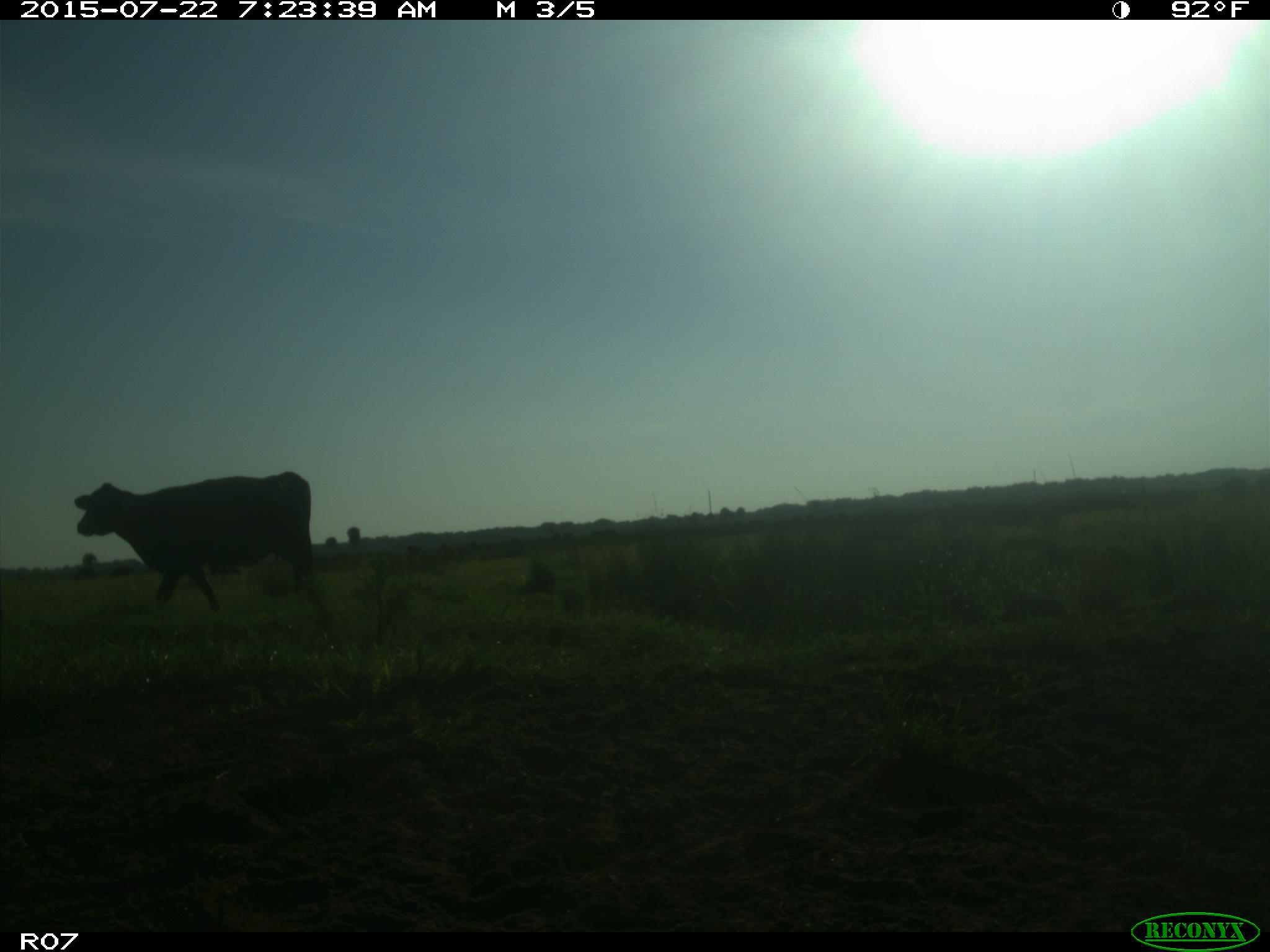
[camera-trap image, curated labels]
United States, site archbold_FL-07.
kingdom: Animalia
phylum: Chordata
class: Mammalia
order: Artiodactyla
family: Suidae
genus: Sus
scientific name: Sus scrofa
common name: wild boar